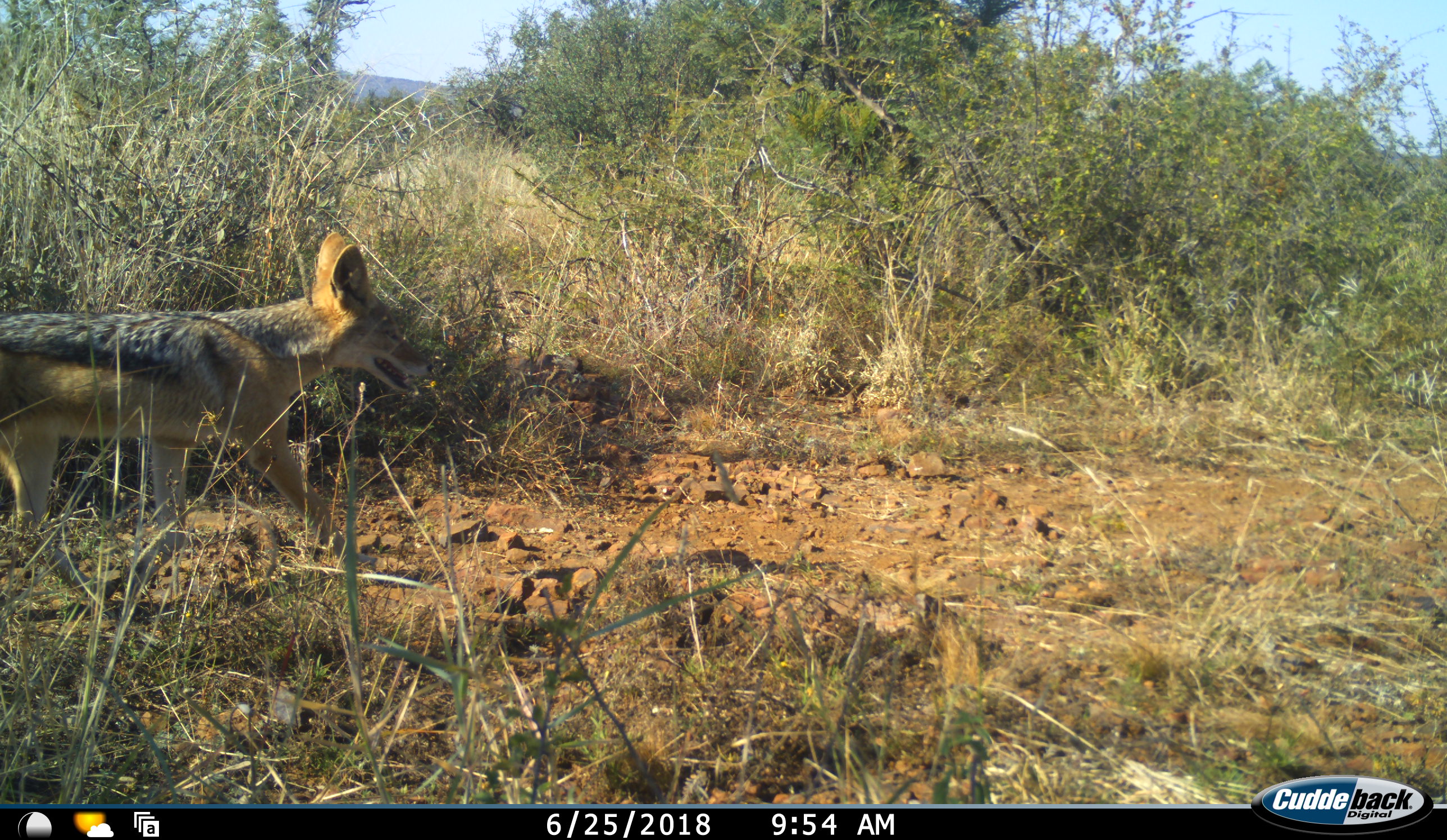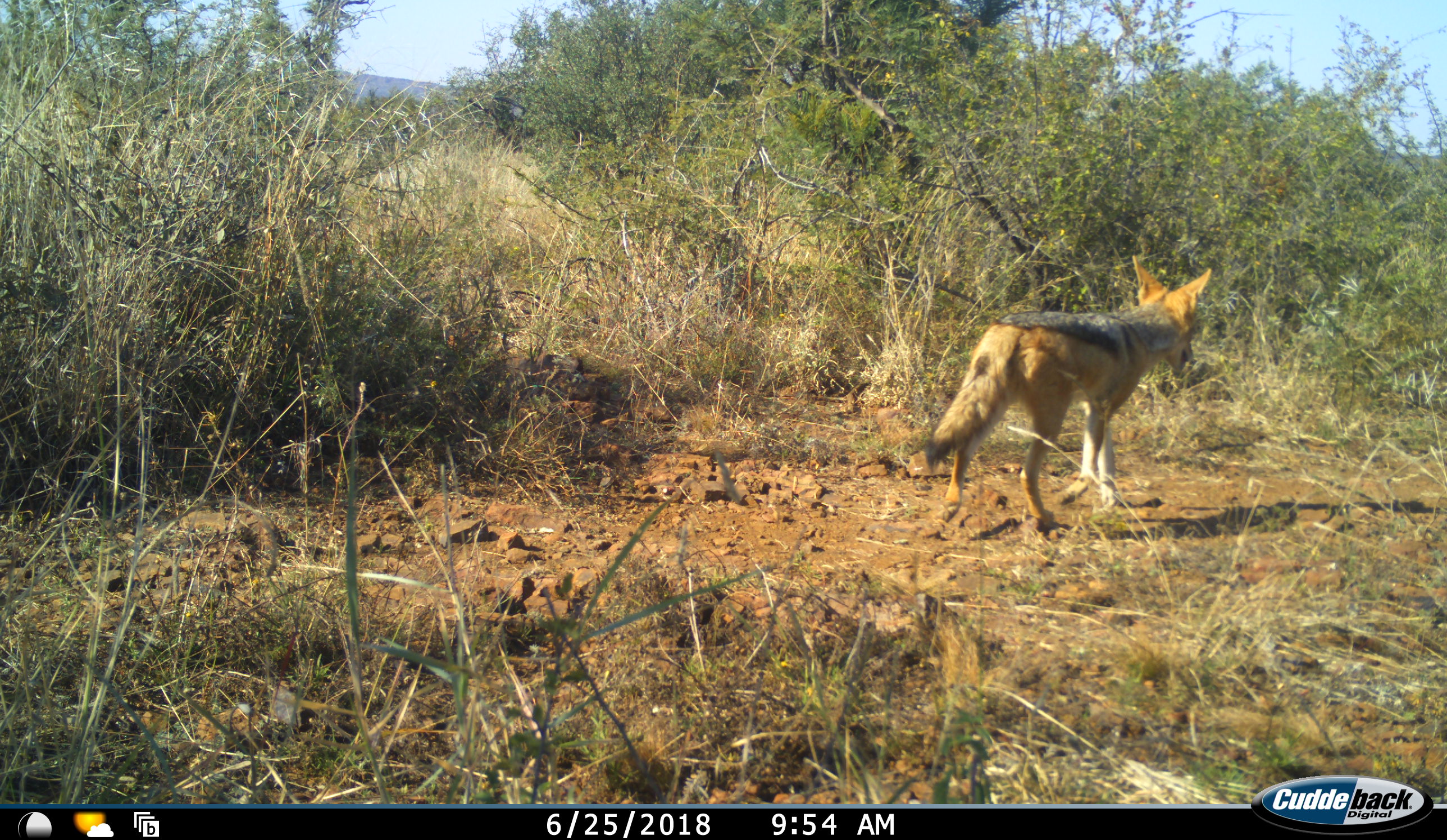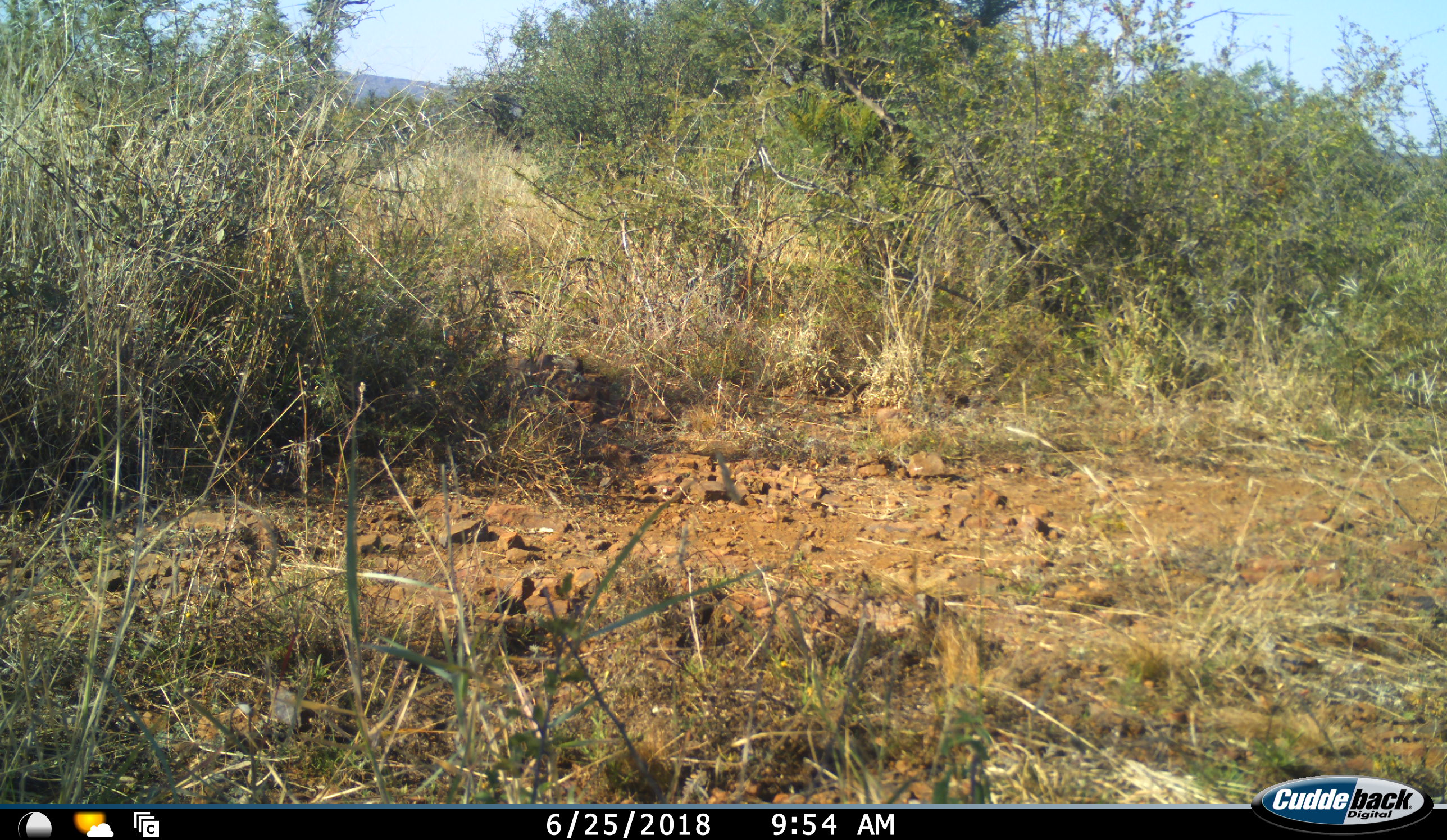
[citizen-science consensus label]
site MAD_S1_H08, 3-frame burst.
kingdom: Animalia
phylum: Chordata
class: Mammalia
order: Carnivora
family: Canidae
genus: Lupulella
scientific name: Lupulella mesomelas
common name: black-backed jackal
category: jackalblackbacked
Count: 1.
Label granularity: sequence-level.